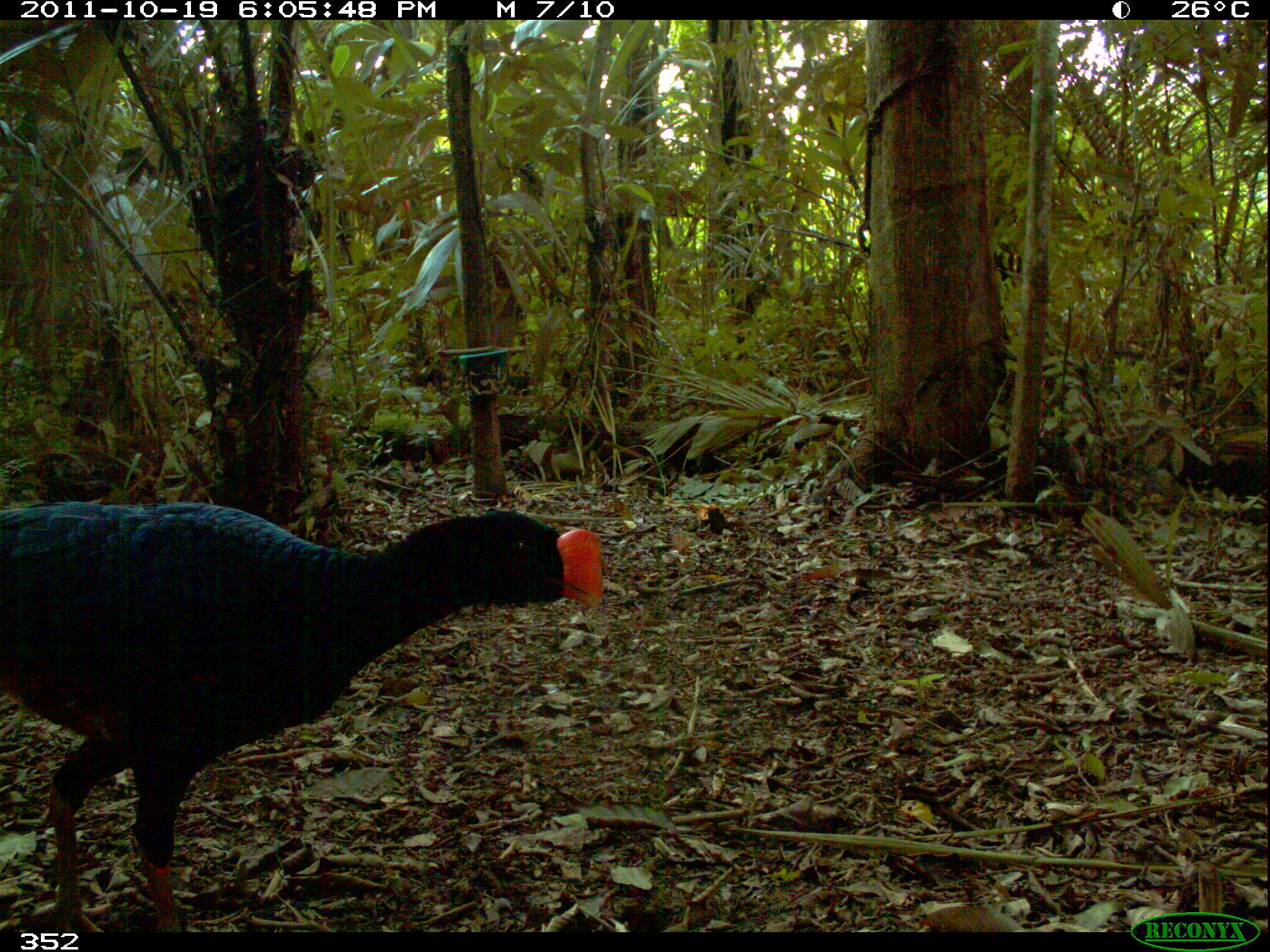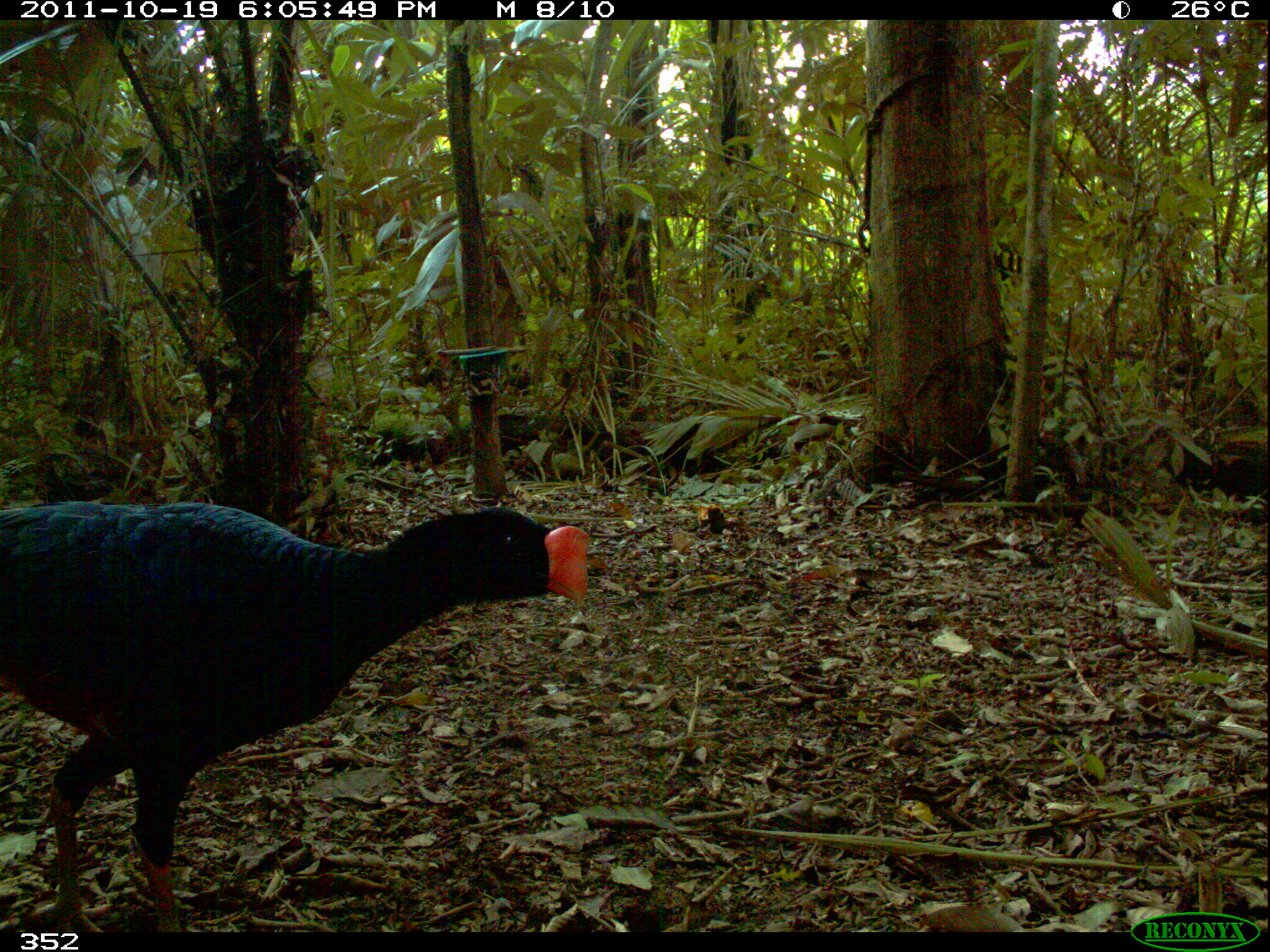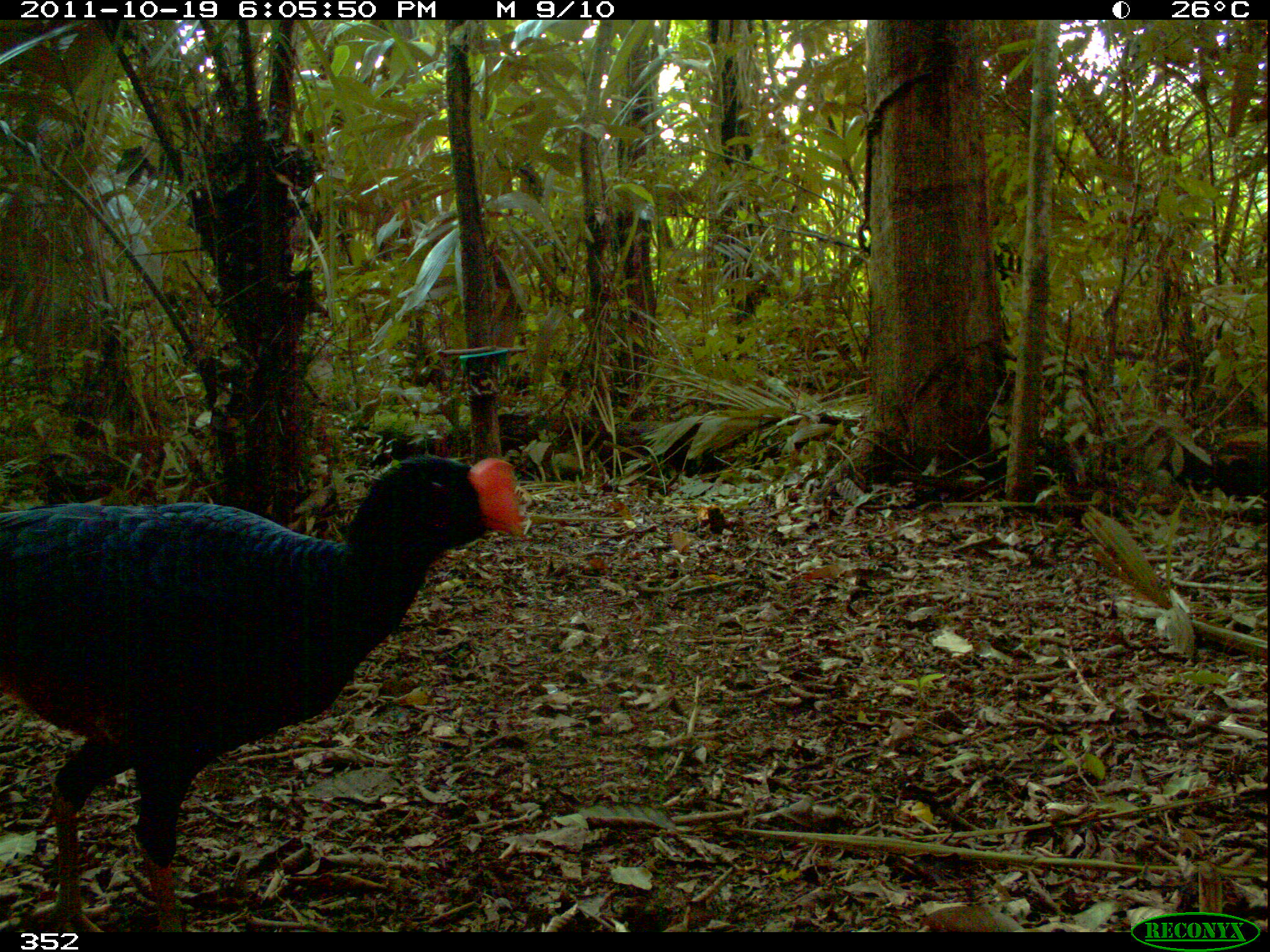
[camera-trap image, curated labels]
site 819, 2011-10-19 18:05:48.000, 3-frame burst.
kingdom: Animalia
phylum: Chordata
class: Aves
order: Galliformes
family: Cracidae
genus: Mitu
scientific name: Mitu tuberosum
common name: razor-billed curassow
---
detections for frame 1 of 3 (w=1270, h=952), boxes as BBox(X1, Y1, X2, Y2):
mitu tuberosum: BBox(0, 497, 606, 932)